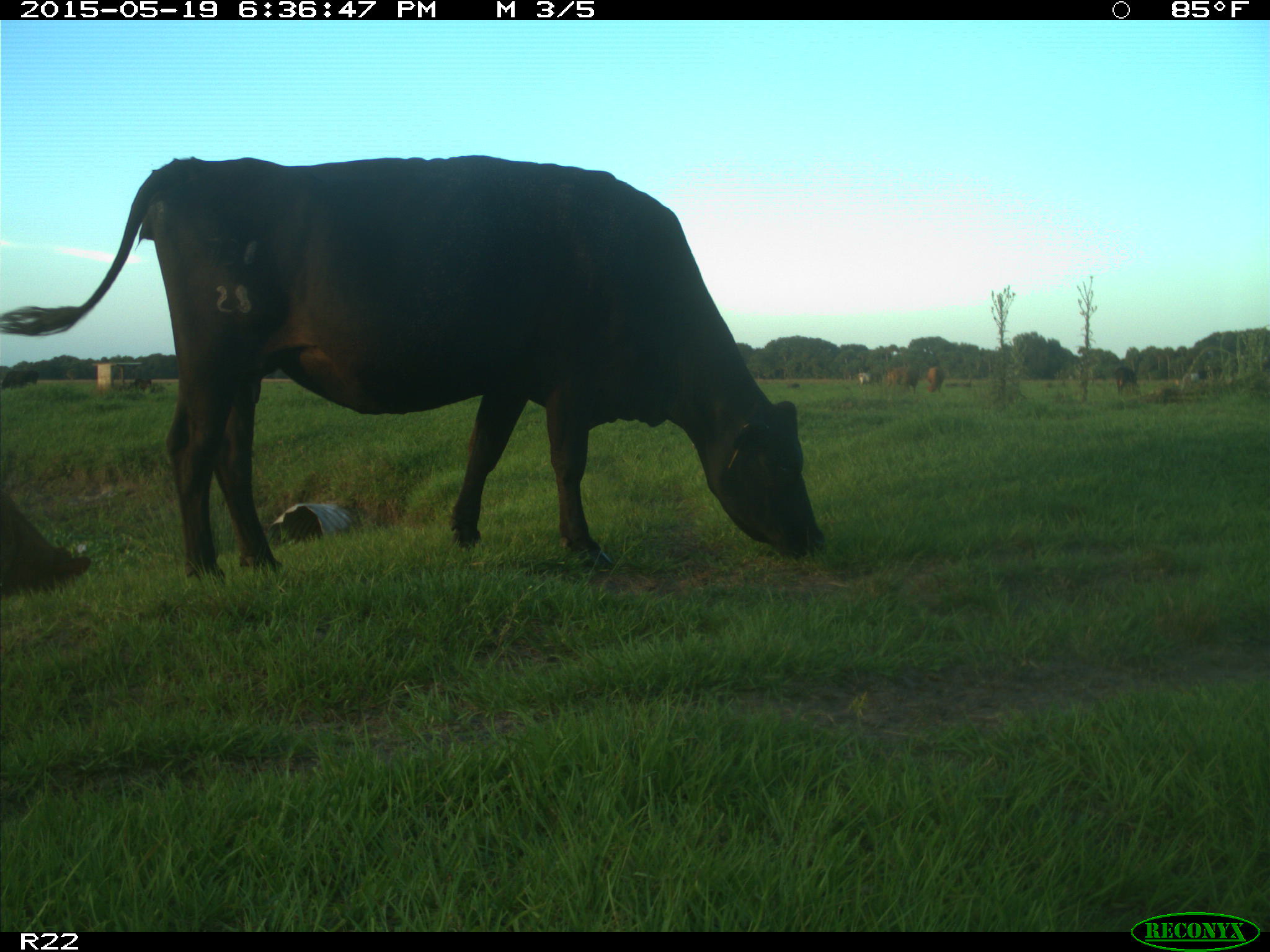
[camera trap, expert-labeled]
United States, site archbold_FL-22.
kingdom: Animalia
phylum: Chordata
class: Mammalia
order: Artiodactyla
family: Bovidae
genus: Bos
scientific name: Bos taurus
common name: domestic cow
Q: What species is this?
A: Bos taurus (domestic cow).